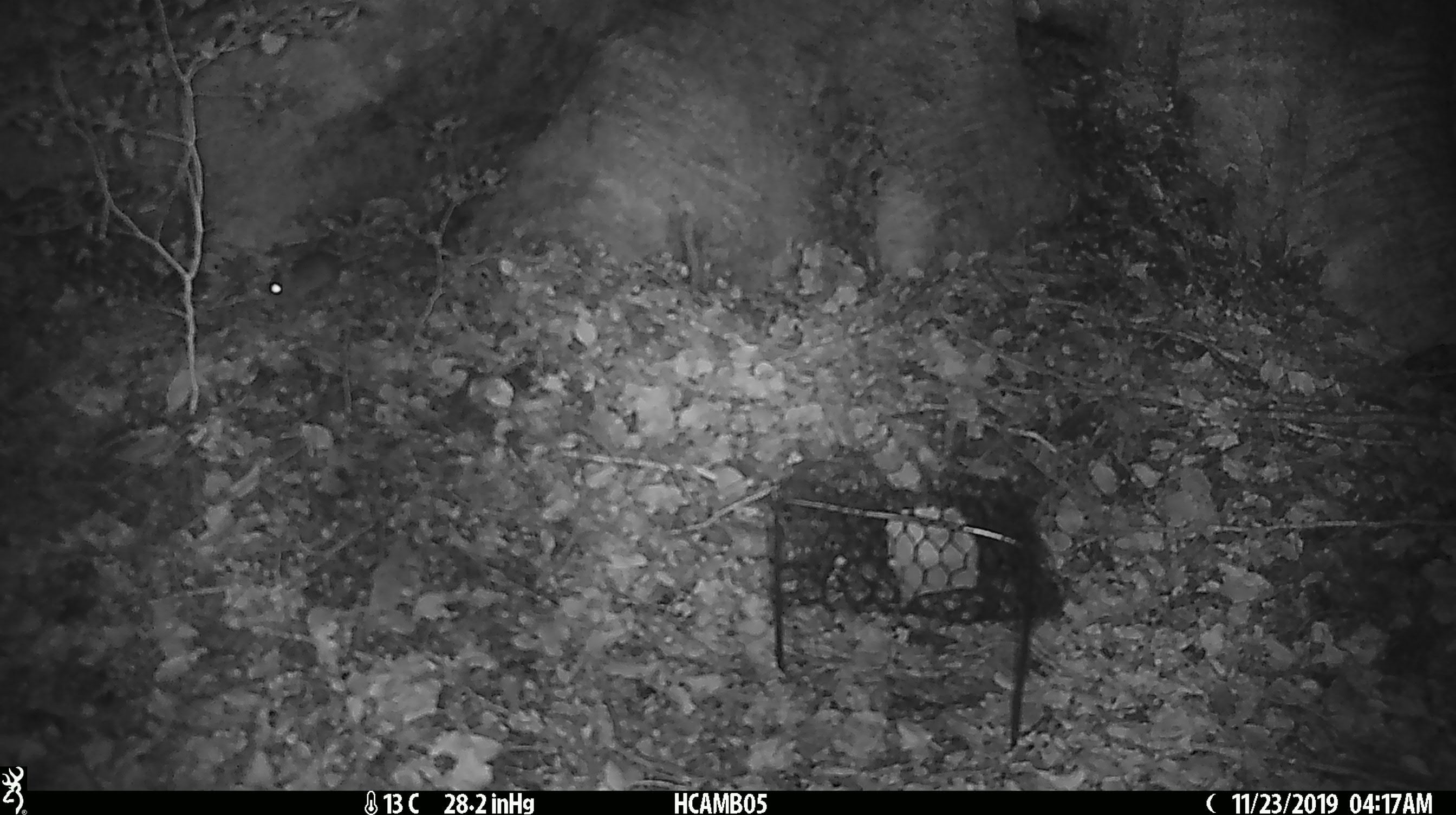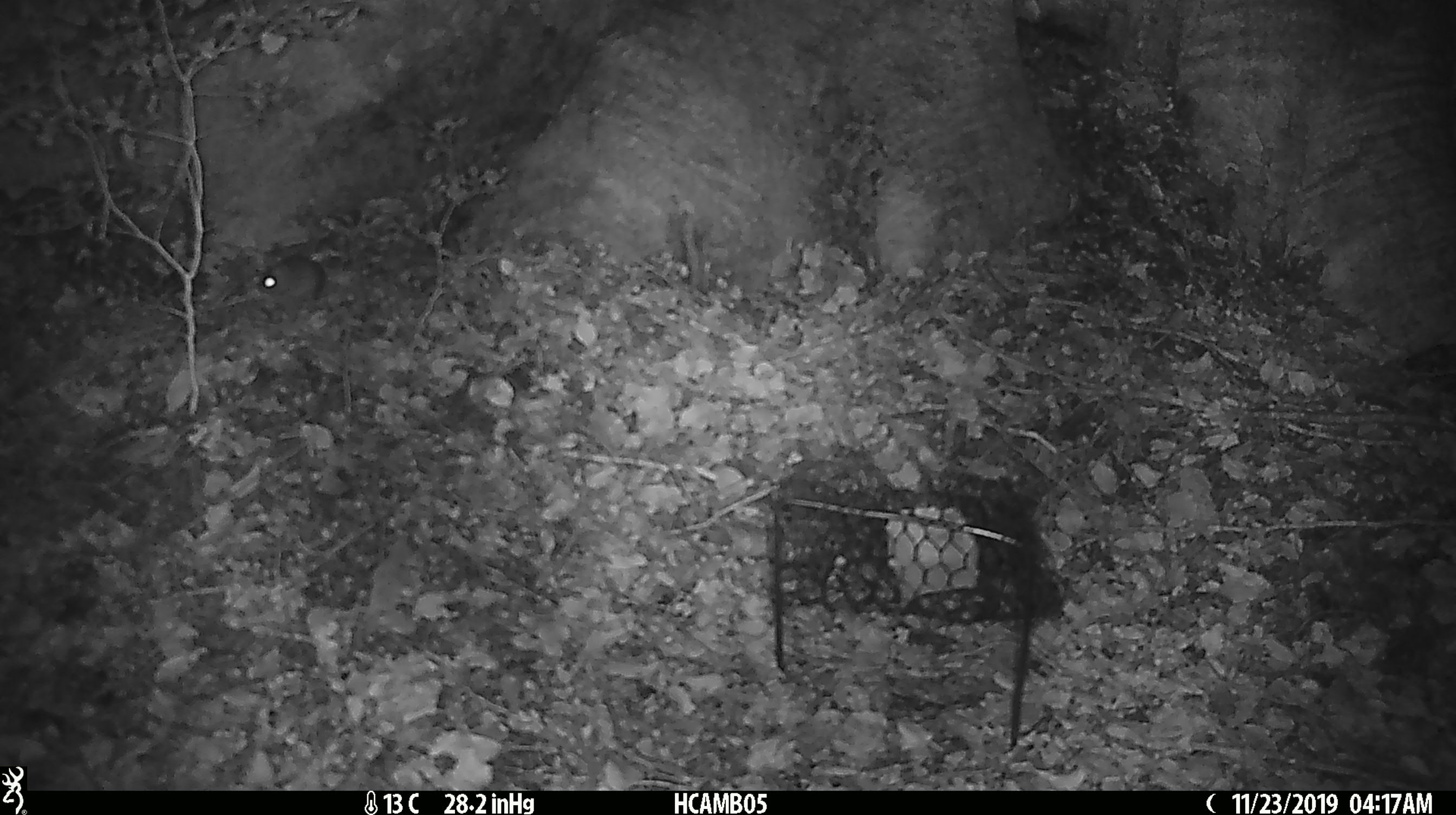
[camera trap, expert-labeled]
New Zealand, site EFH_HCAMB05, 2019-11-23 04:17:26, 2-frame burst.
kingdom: Animalia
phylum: Chordata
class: Mammalia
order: Rodentia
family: Muridae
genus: Mus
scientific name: Mus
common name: mouse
Mouse (Mus).